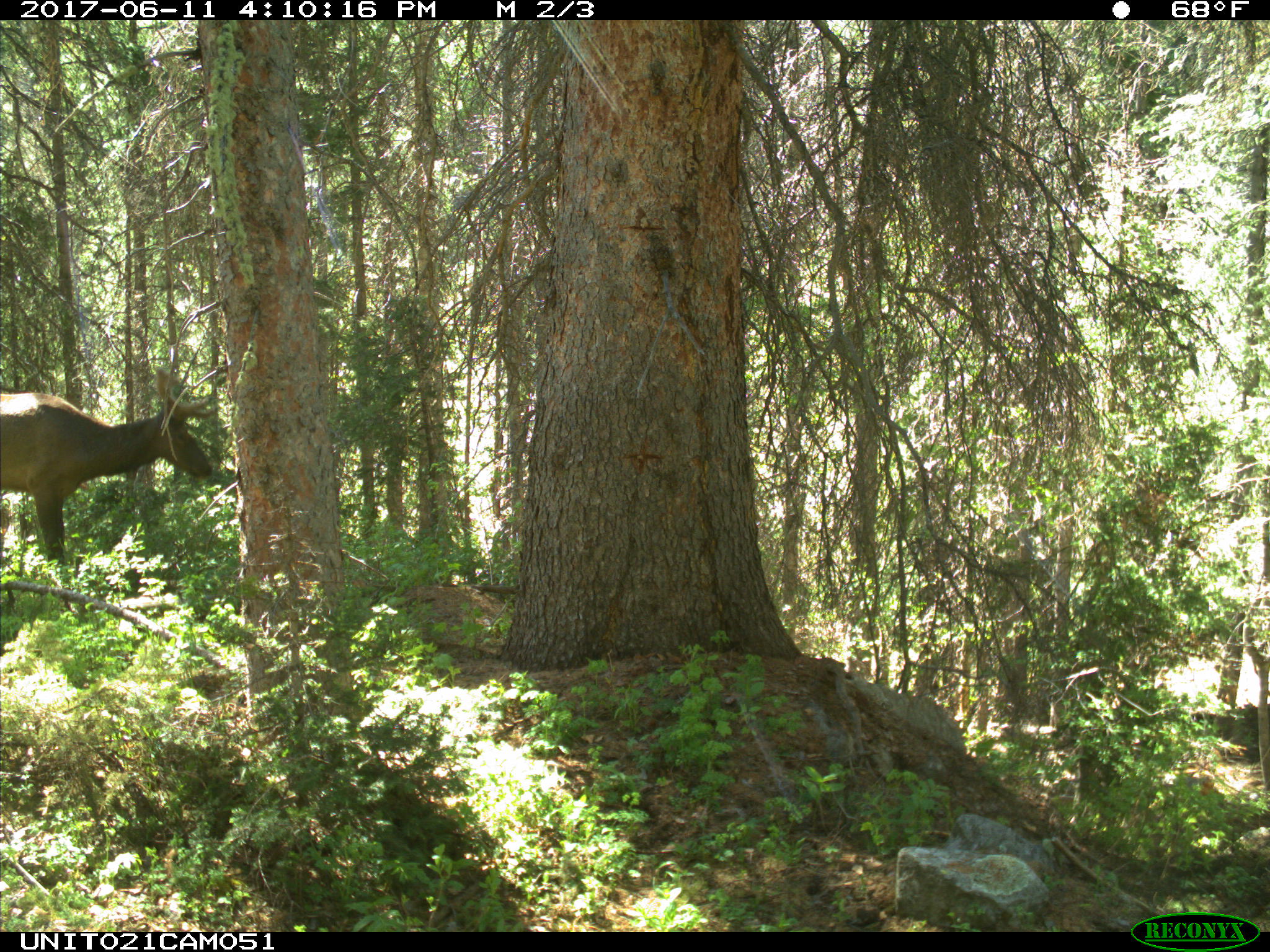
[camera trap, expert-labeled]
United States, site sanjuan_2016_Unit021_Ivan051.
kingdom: Animalia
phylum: Chordata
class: Mammalia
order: Artiodactyla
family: Cervidae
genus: Cervus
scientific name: Cervus elaphus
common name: red deer